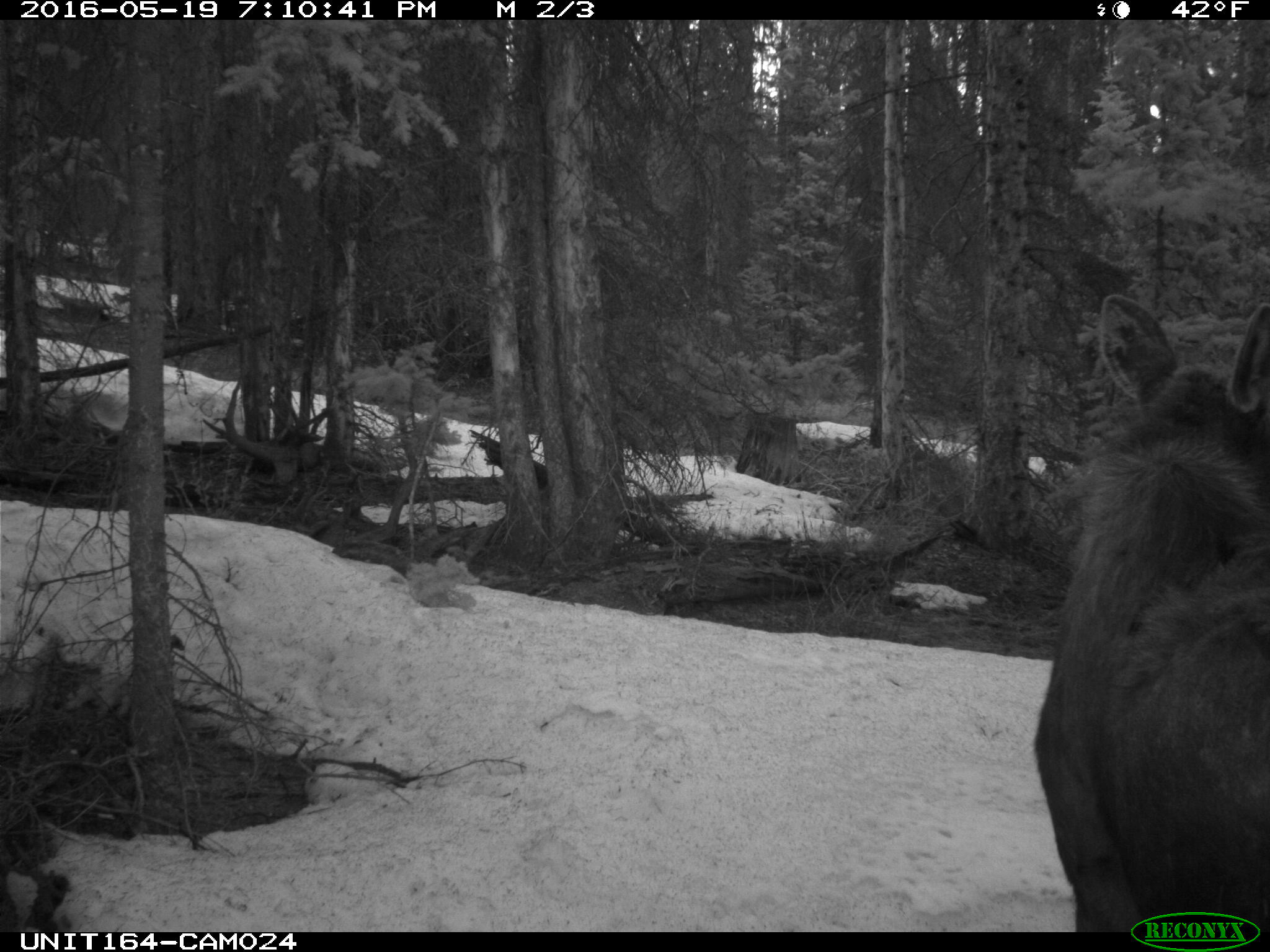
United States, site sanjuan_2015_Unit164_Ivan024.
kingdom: Animalia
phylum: Chordata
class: Mammalia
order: Artiodactyla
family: Cervidae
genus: Alces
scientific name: Alces alces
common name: moose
Alces alces (moose).